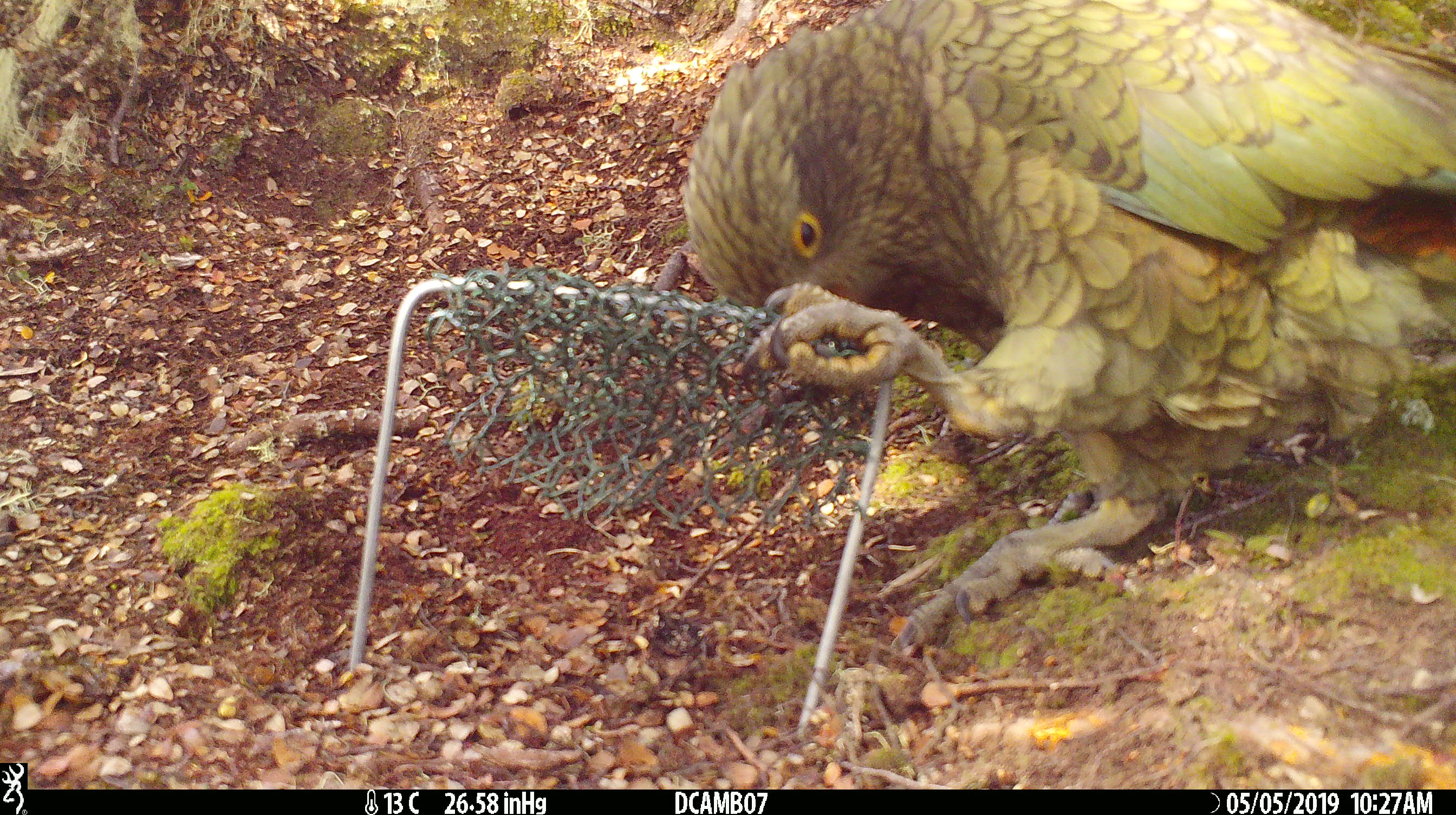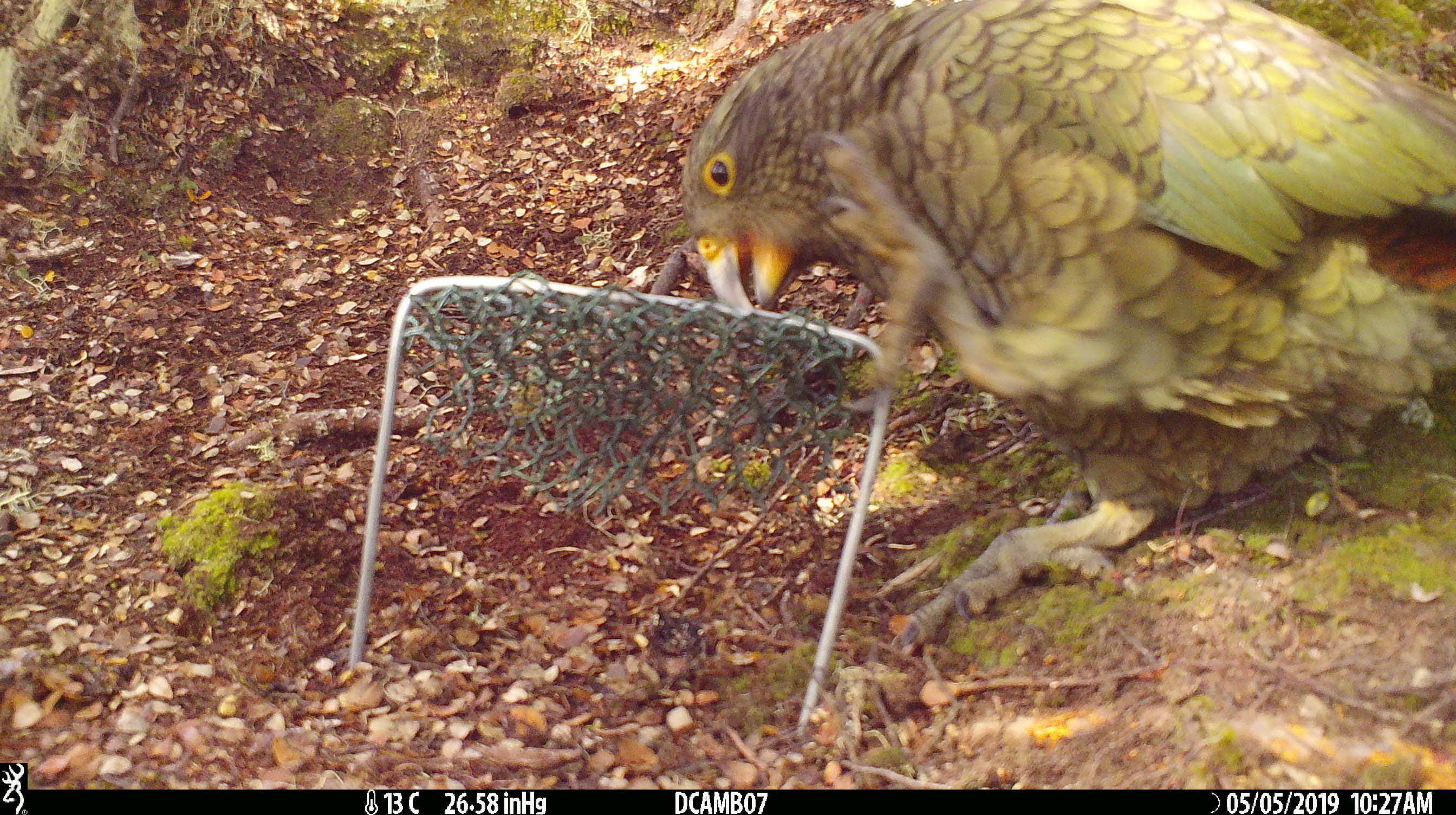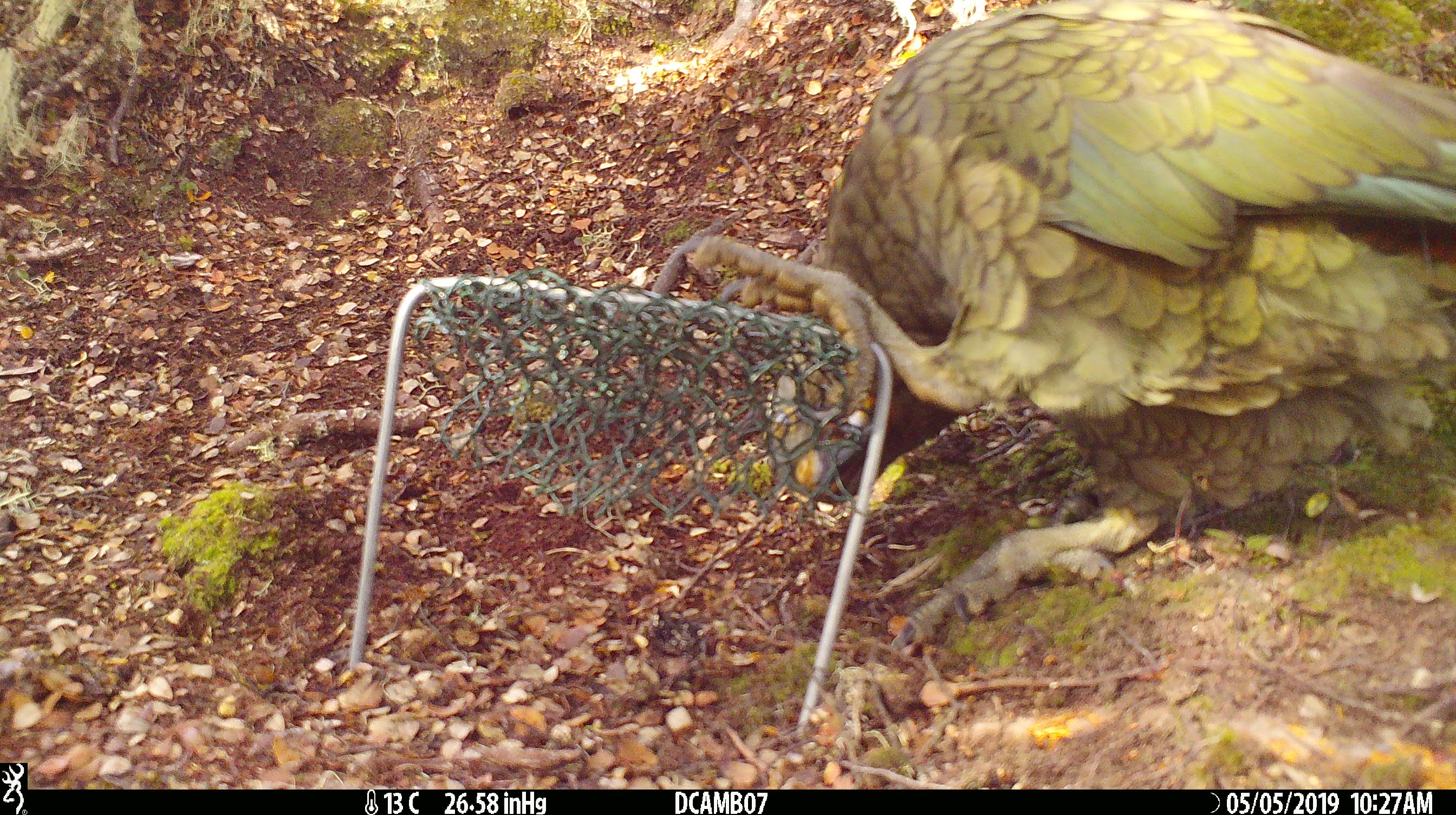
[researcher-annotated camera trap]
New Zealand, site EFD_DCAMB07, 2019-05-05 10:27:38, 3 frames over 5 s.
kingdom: Animalia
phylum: Chordata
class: Aves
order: Psittaciformes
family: Strigopidae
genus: Nestor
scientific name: Nestor notabilis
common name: kea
Kea (Nestor notabilis).